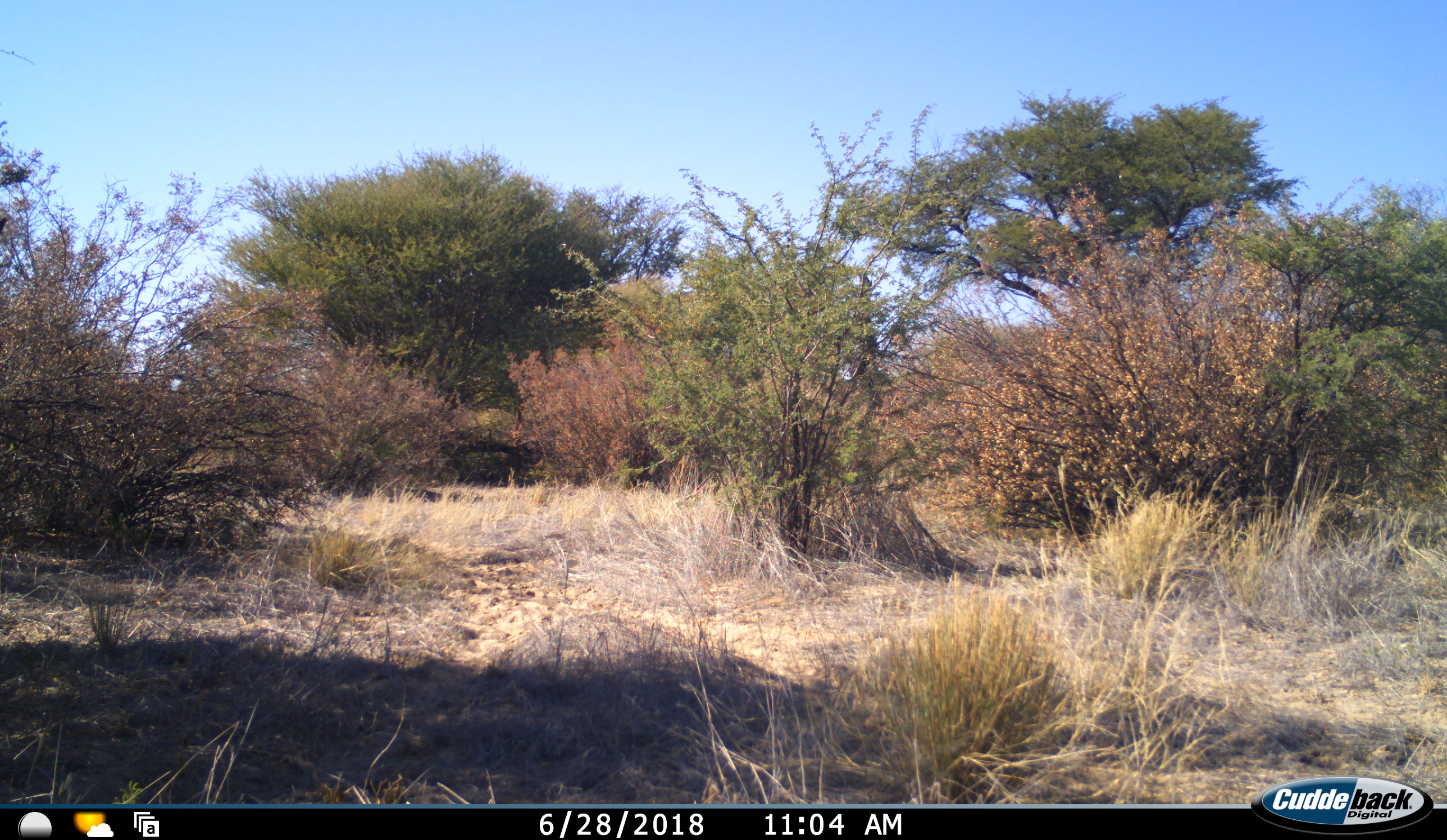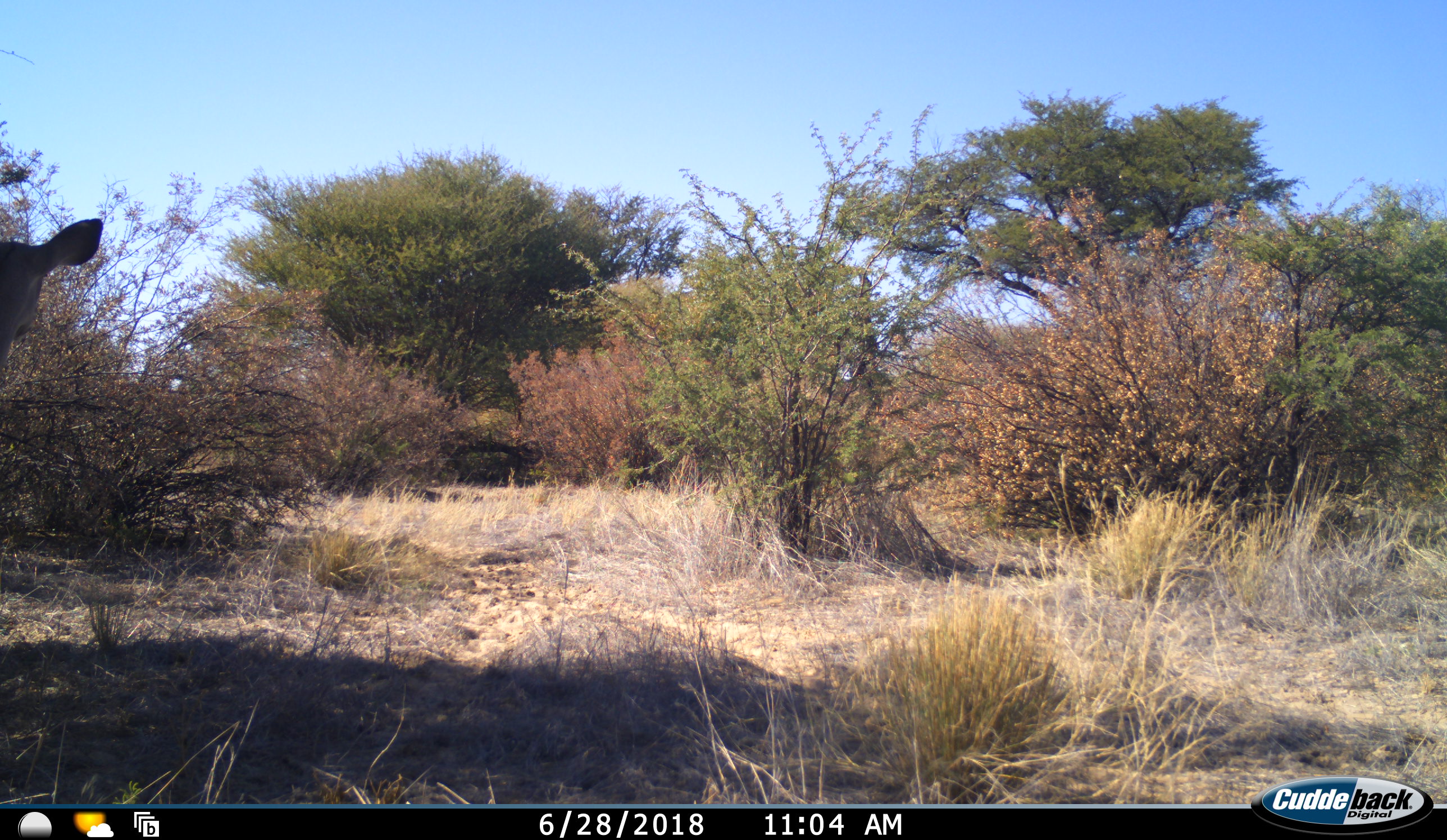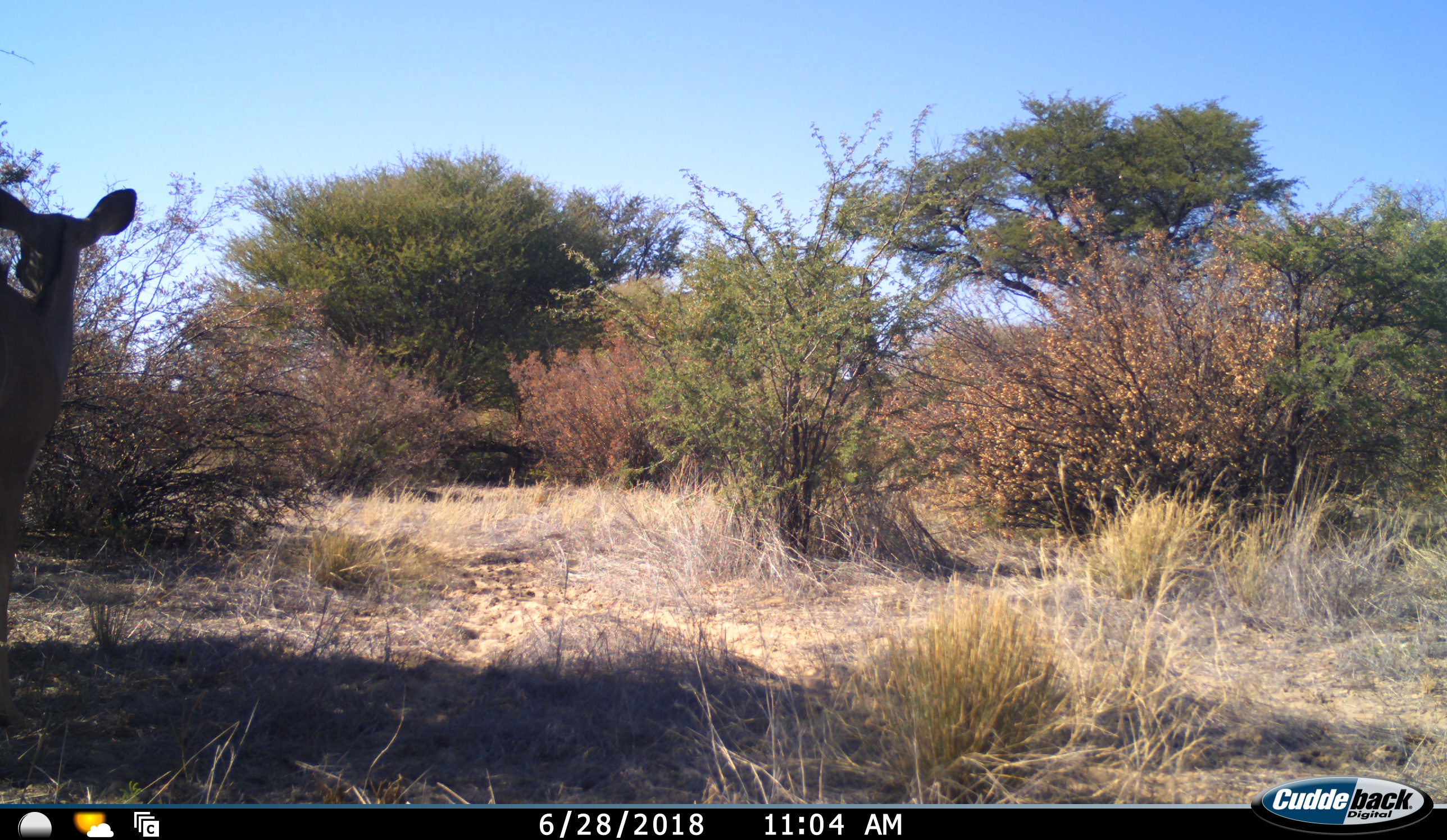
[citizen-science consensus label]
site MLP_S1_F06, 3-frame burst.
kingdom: Animalia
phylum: Chordata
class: Mammalia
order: Artiodactyla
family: Bovidae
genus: Tragelaphus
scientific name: Tragelaphus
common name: kudu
Kudu (Tragelaphus), count 1. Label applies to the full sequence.